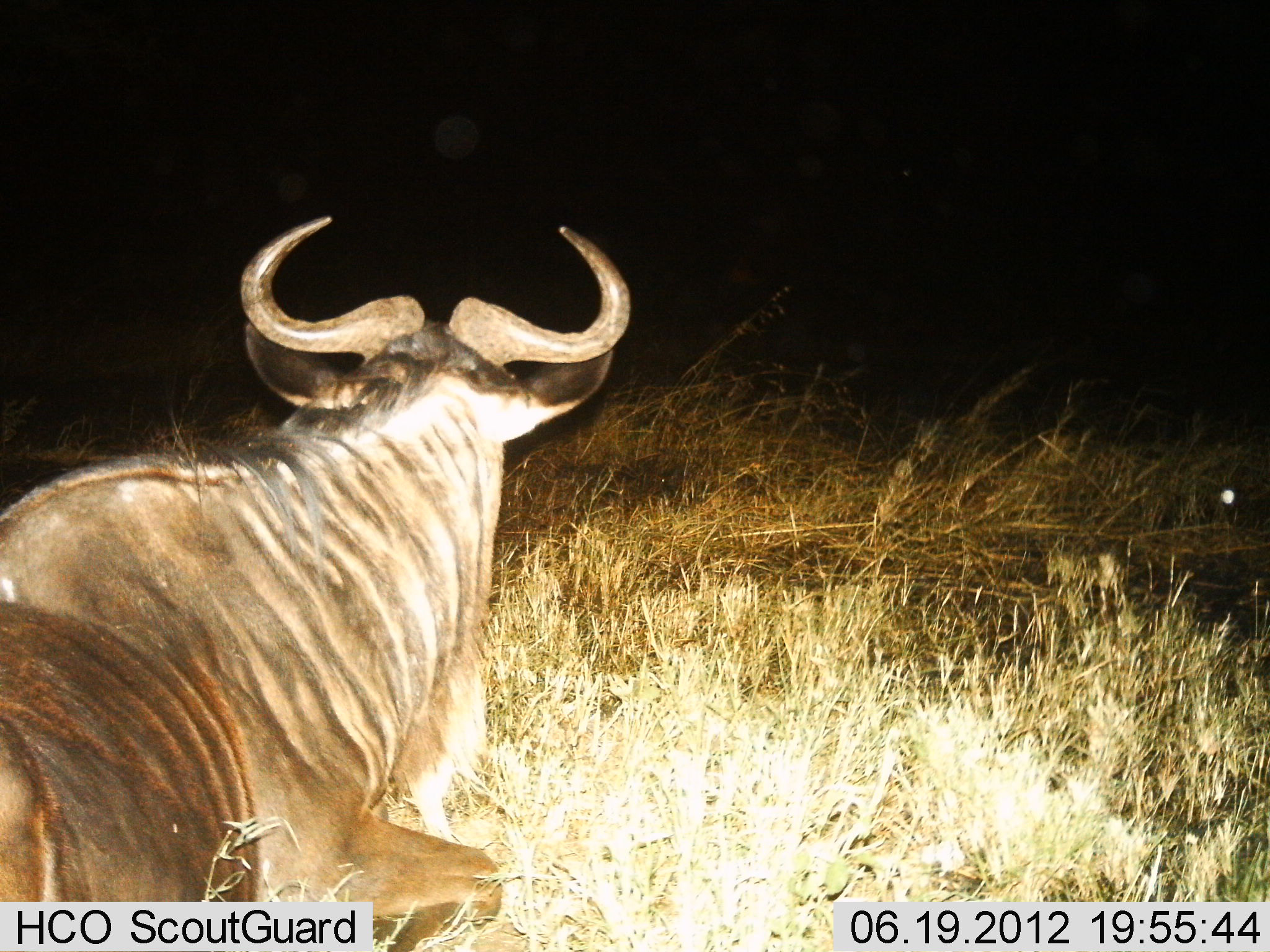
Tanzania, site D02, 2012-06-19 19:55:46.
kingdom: Animalia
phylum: Chordata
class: Mammalia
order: Artiodactyla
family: Bovidae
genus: Connochaetes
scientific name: Connochaetes taurinus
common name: blue wildebeest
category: wildebeest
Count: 1.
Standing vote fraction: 10%.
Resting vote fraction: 90%.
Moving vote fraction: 10%.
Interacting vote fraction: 0%.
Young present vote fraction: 0%.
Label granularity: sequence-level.